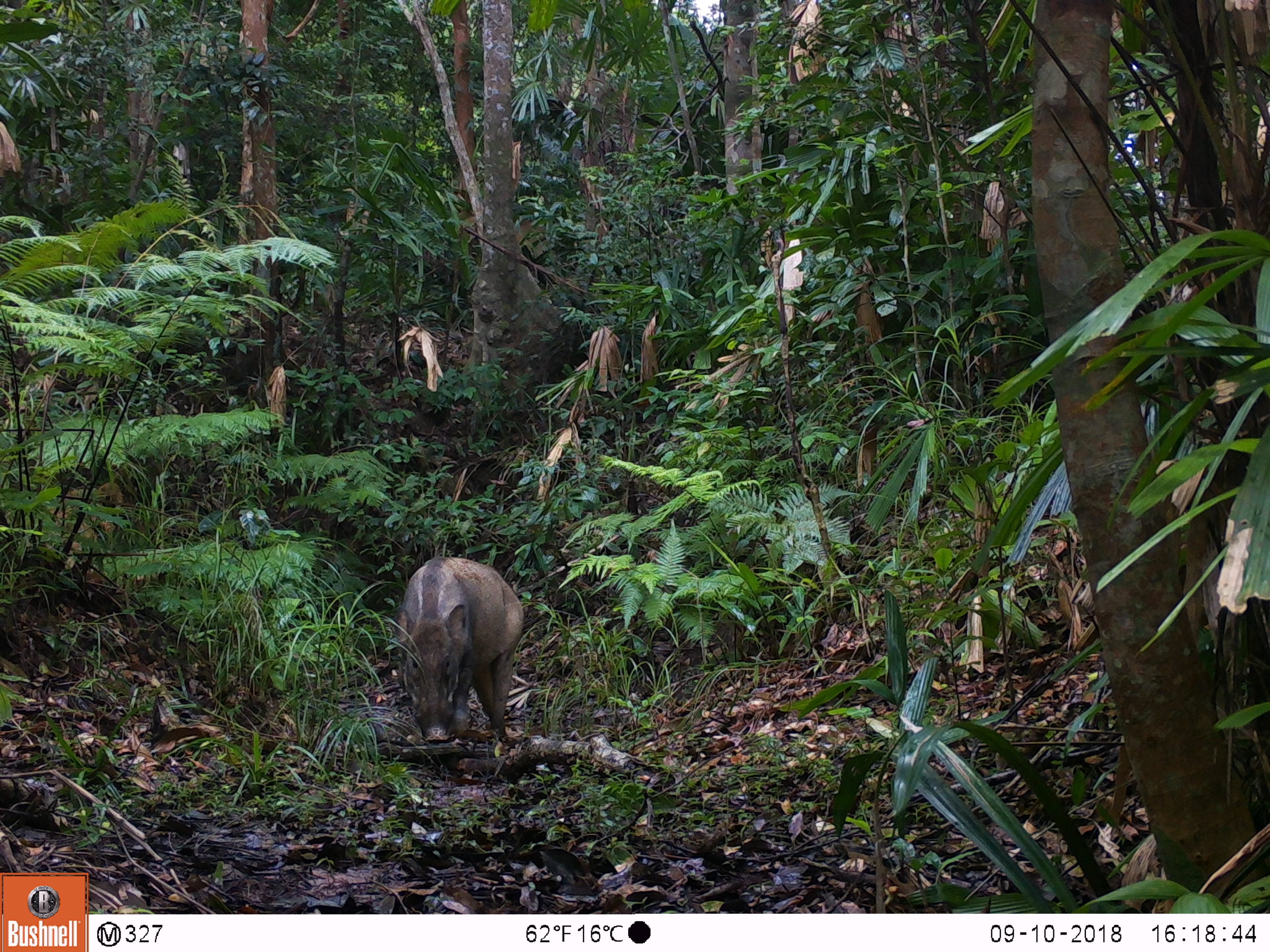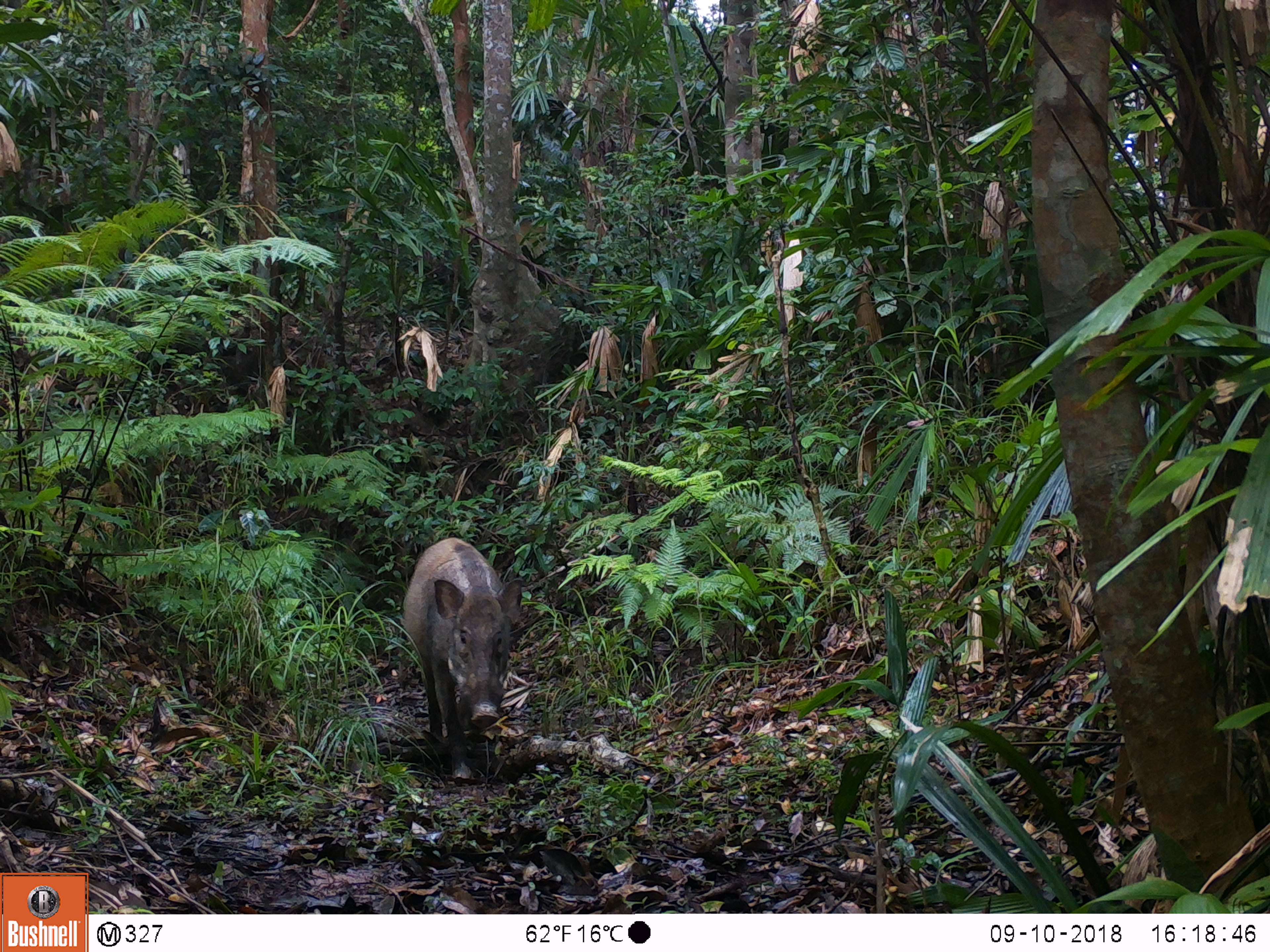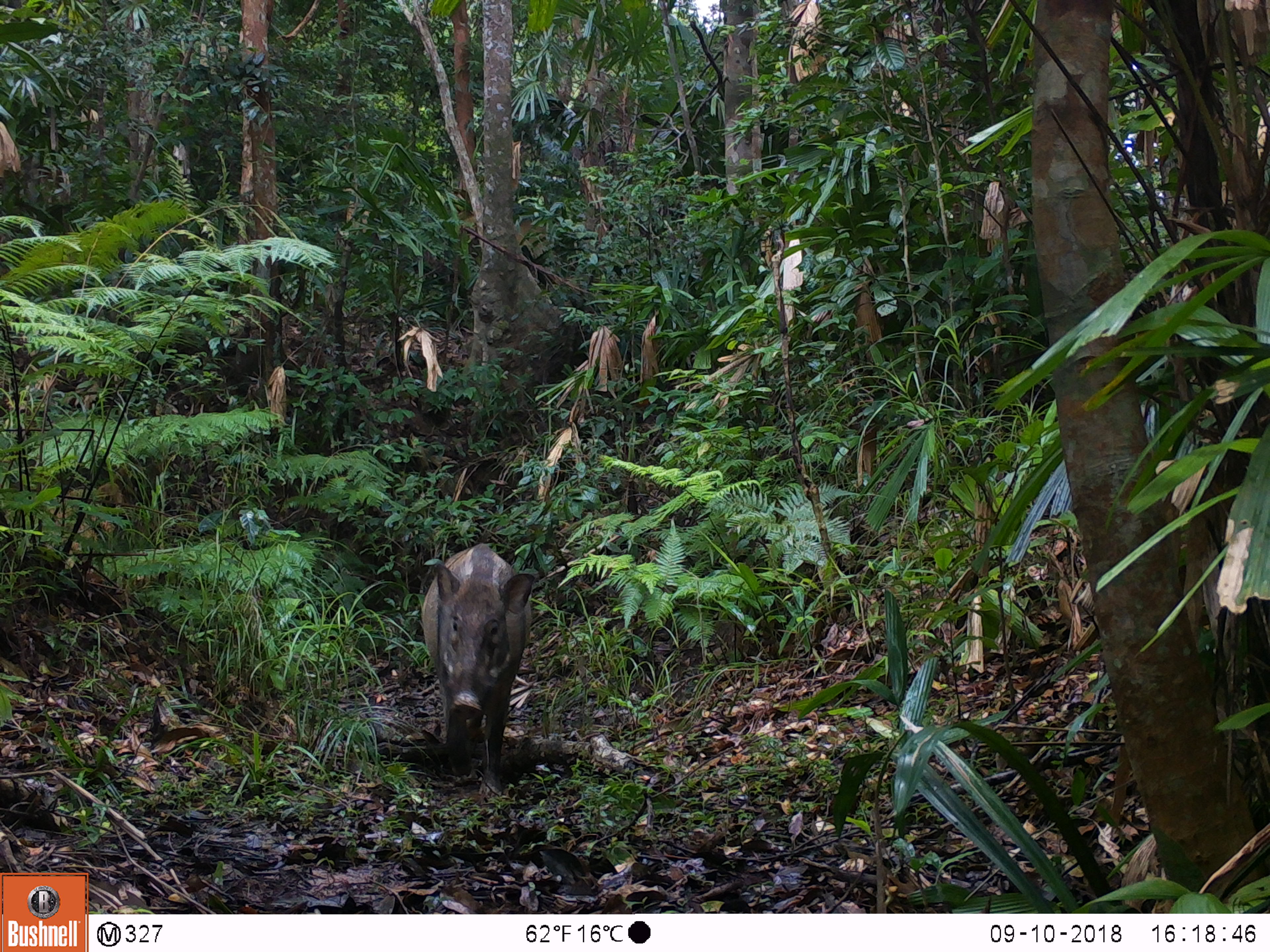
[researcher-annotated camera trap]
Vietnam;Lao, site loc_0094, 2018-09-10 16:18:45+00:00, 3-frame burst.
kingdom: Animalia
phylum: Chordata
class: Mammalia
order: Artiodactyla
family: Suidae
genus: Sus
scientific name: Sus scrofa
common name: eurasian wild pig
Eurasian wild pig (Sus scrofa). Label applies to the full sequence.